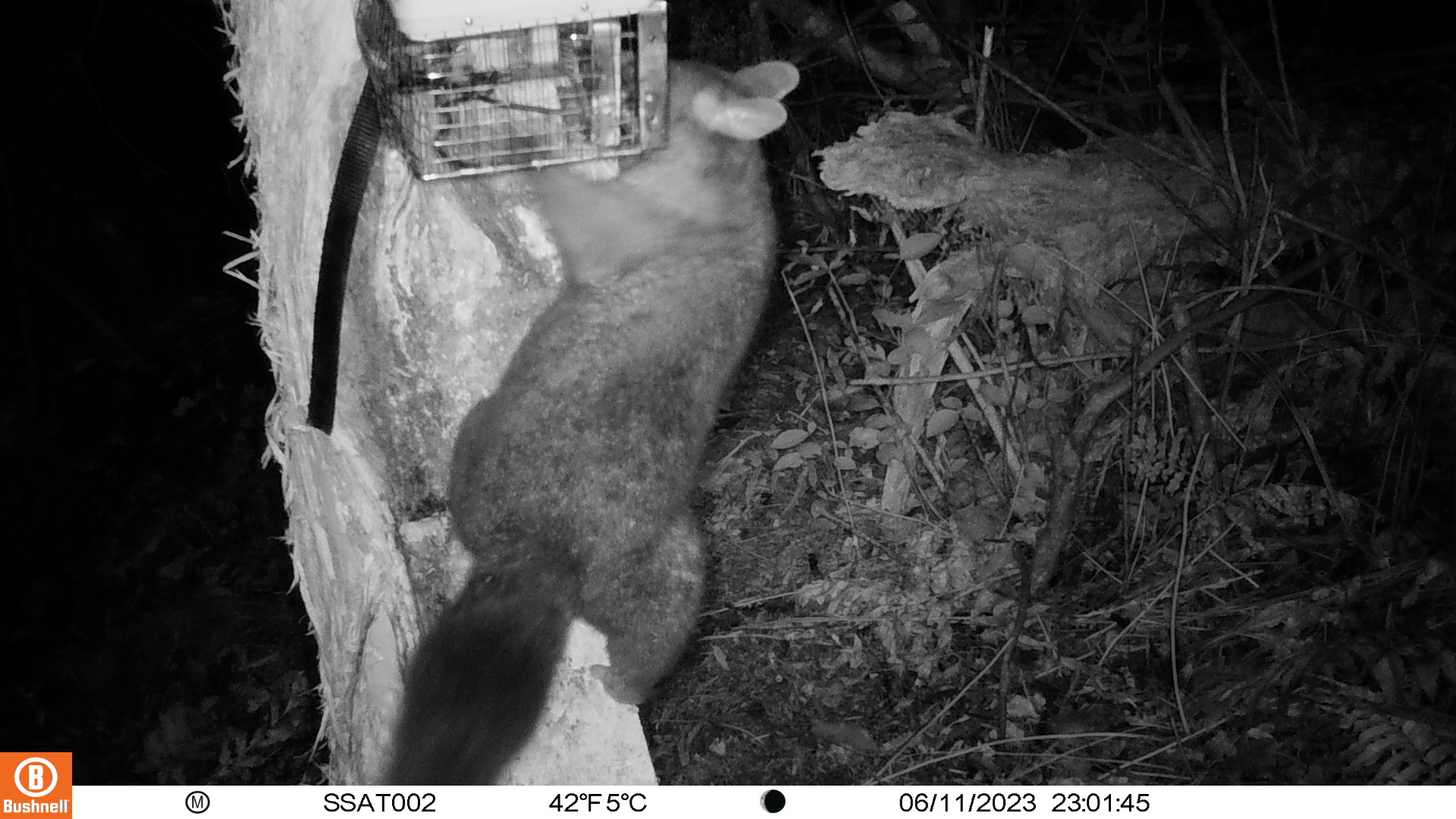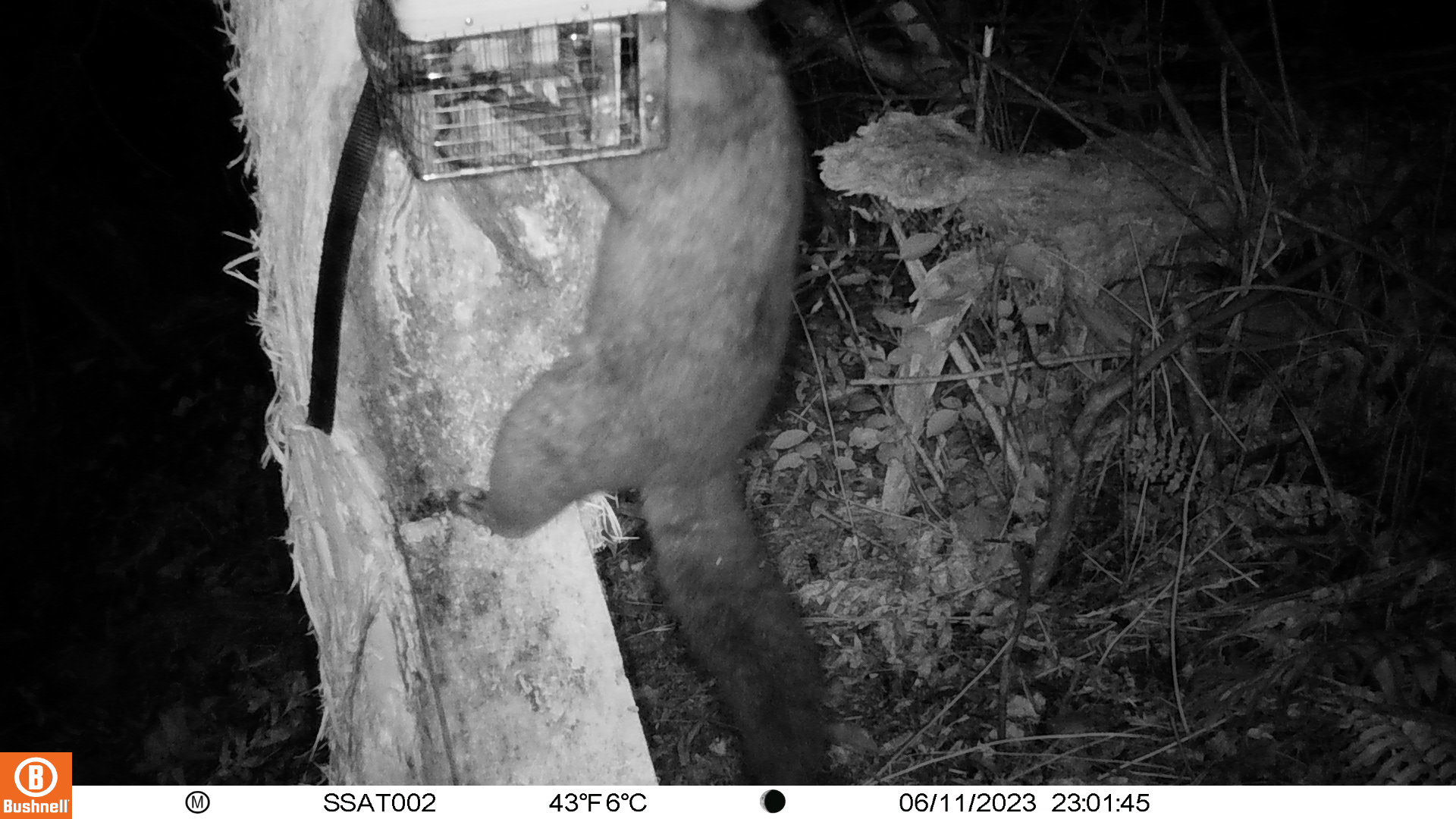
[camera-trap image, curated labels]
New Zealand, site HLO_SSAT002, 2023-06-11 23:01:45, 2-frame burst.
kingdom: Animalia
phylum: Chordata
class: Mammalia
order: Diprotodontia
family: Phalangeridae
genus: Trichosurus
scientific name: Trichosurus vulpecula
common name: common brushtail possum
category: possum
Possum (common brushtail possum) (Trichosurus vulpecula).